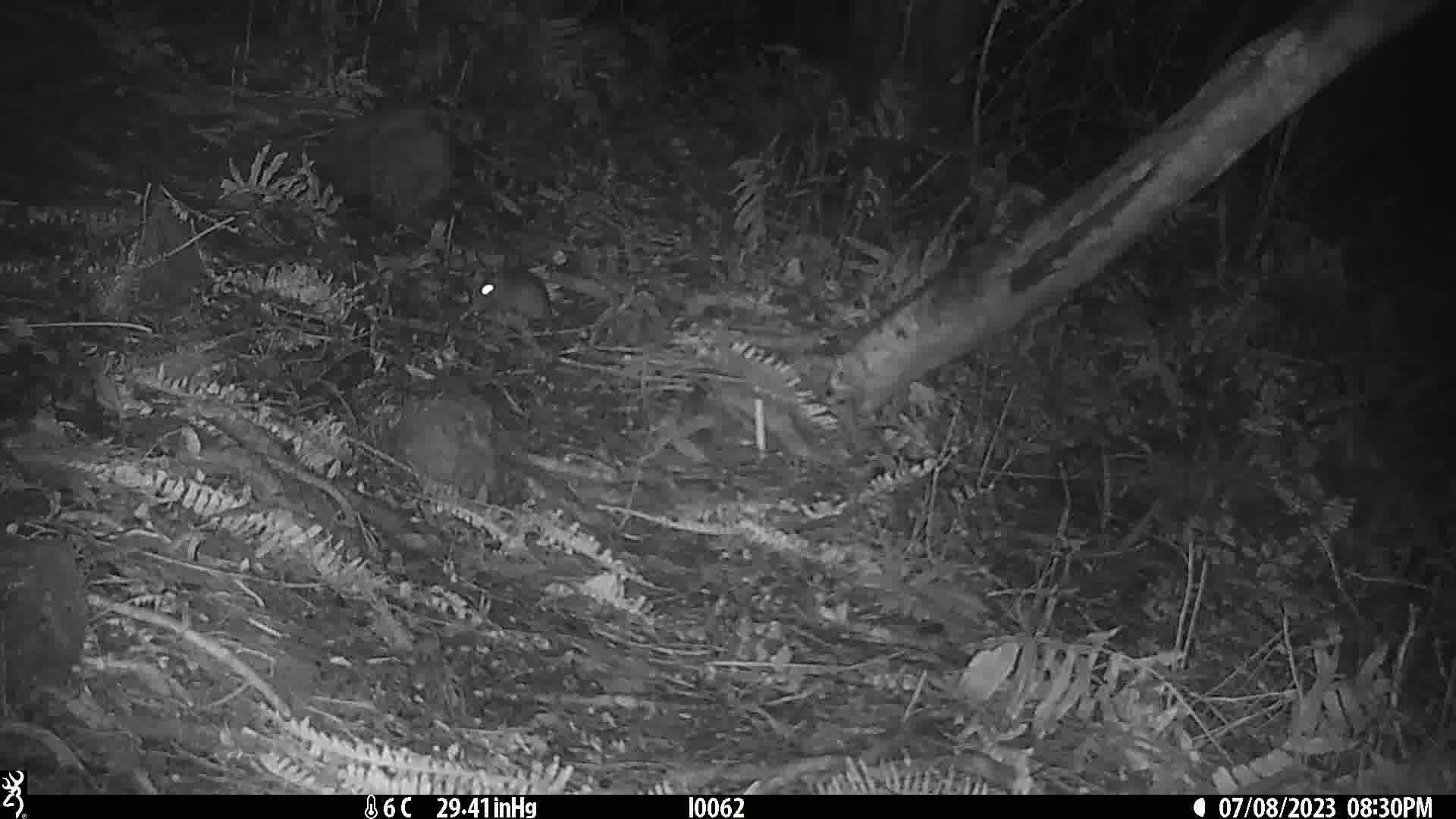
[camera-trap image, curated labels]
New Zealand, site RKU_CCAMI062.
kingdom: Animalia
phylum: Chordata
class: Mammalia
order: Rodentia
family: Muridae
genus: Rattus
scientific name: Rattus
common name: rat